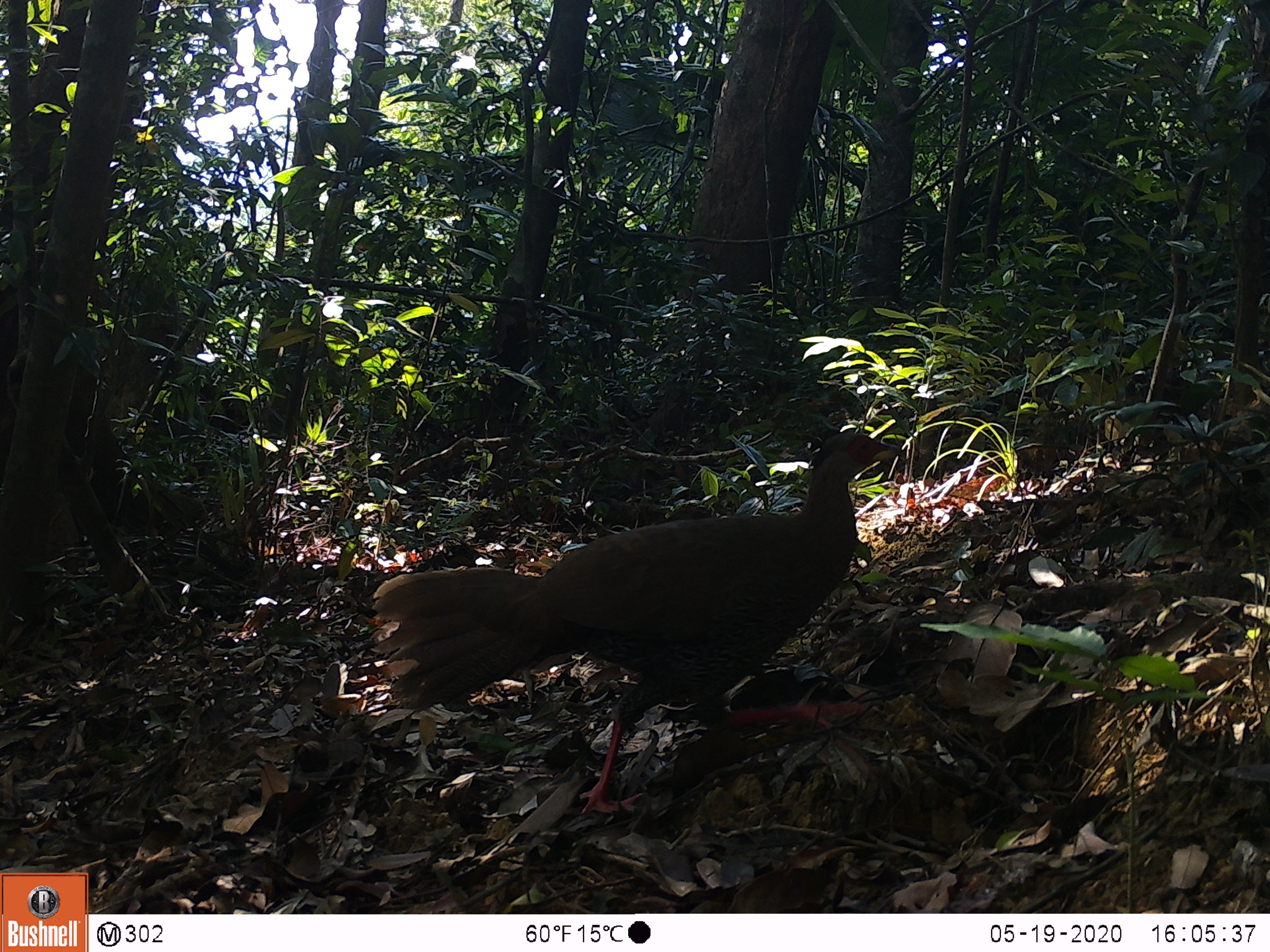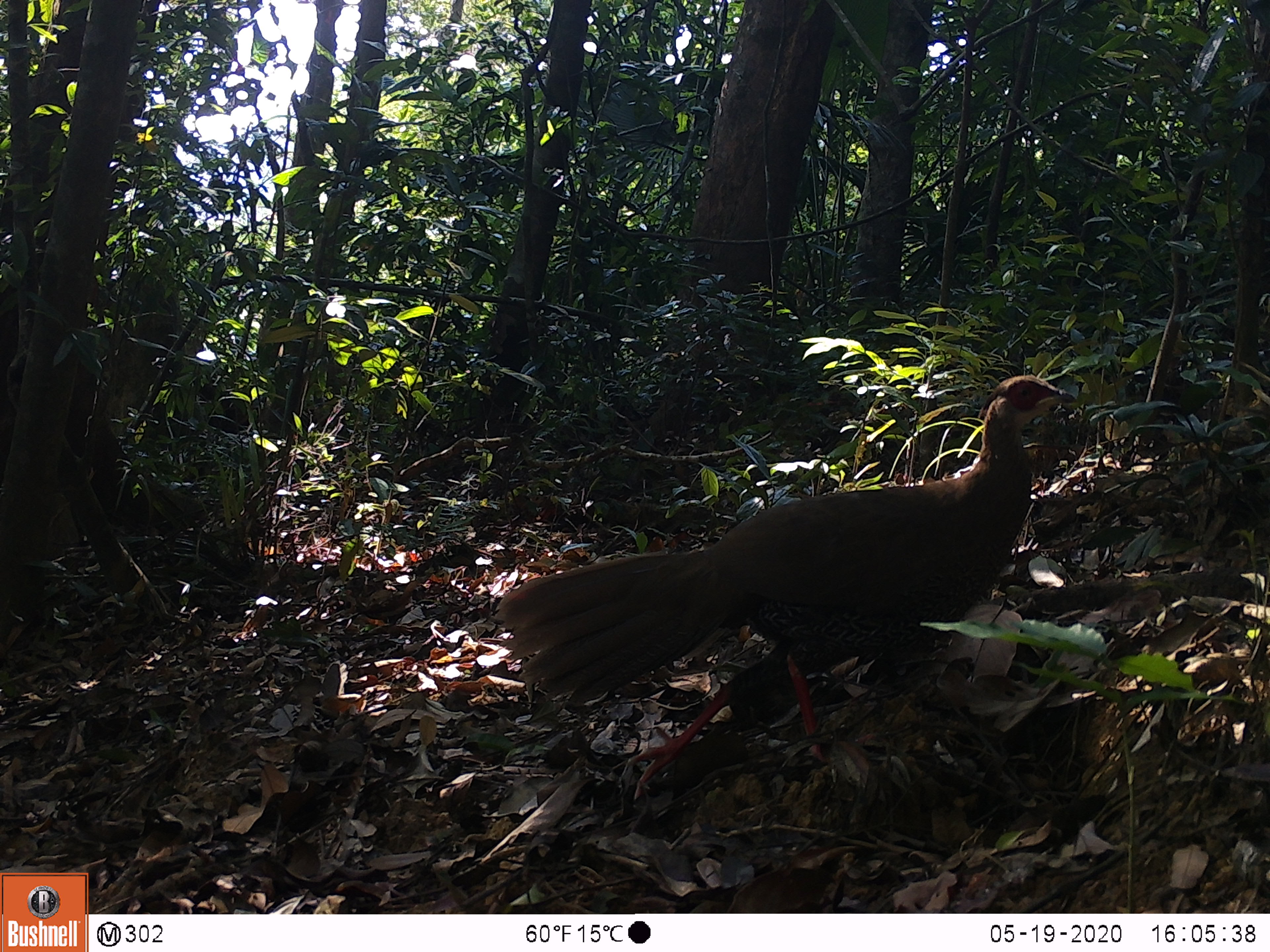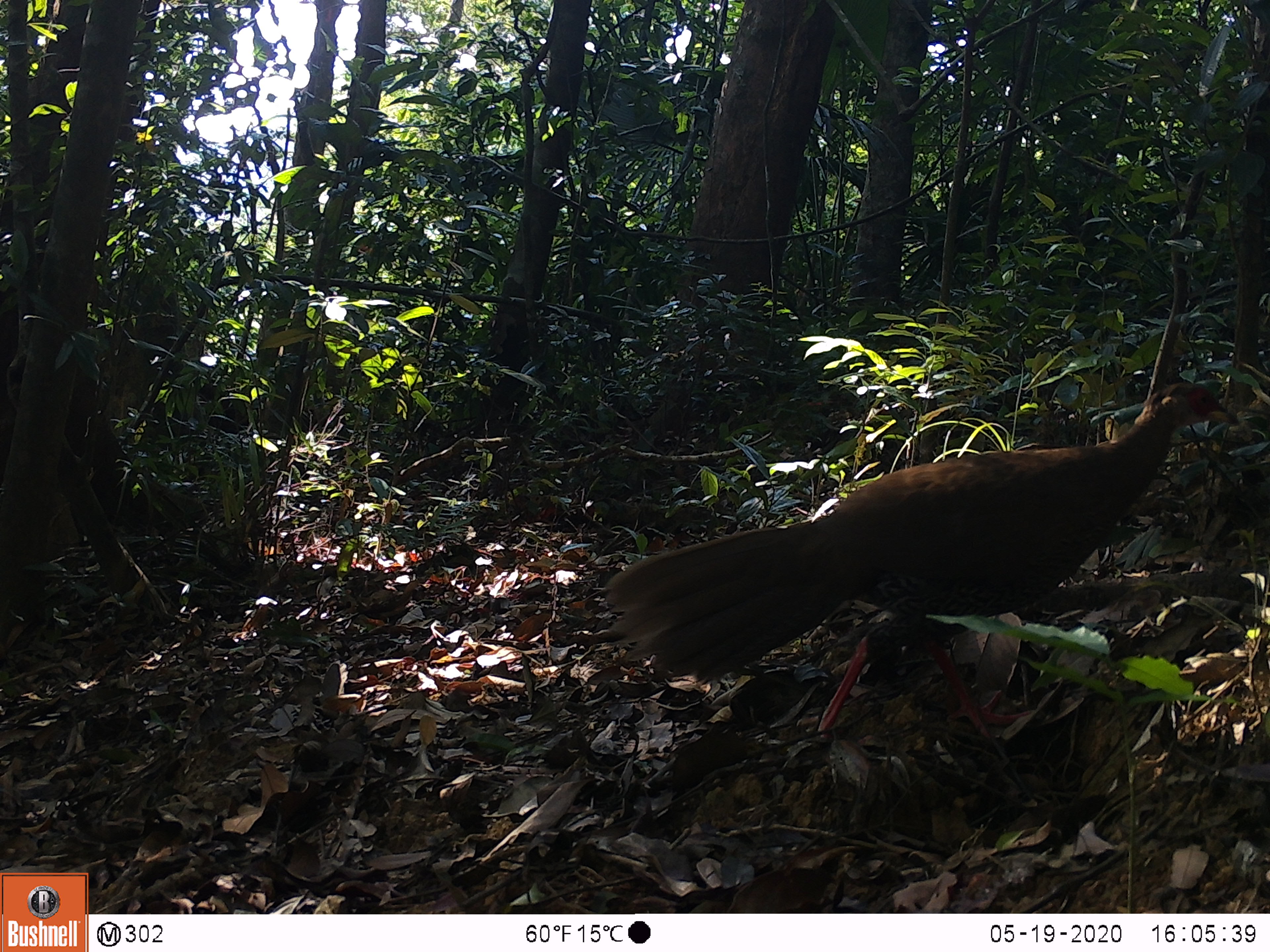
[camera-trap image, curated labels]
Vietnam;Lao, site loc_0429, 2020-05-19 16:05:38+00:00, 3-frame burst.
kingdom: Animalia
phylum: Chordata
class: Aves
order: Galliformes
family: Phasianidae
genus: Lophura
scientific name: Lophura nycthemera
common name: silver pheasant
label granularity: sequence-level